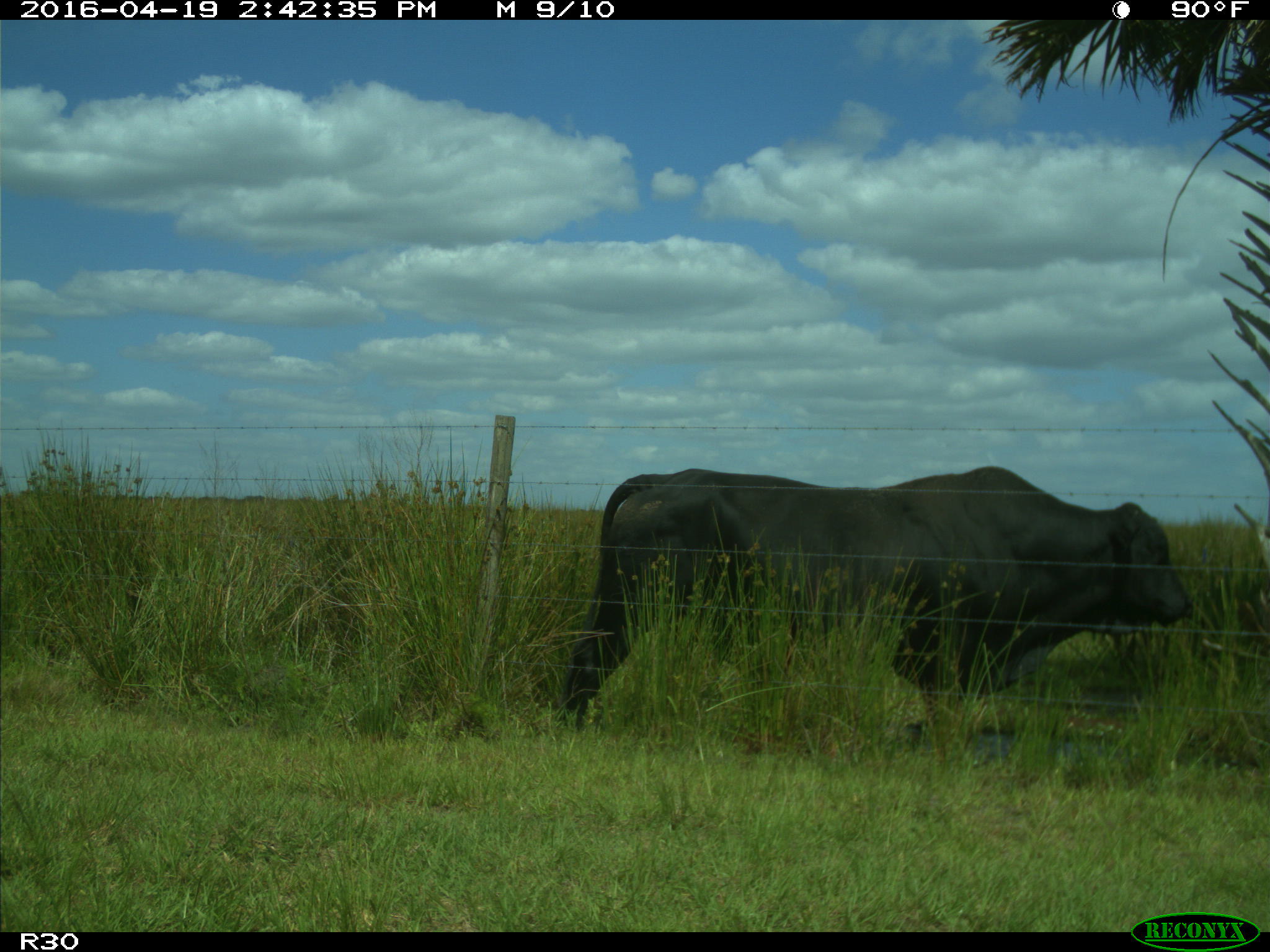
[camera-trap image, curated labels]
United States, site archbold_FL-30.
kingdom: Animalia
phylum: Chordata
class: Mammalia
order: Artiodactyla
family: Bovidae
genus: Bos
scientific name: Bos taurus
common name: domestic cow